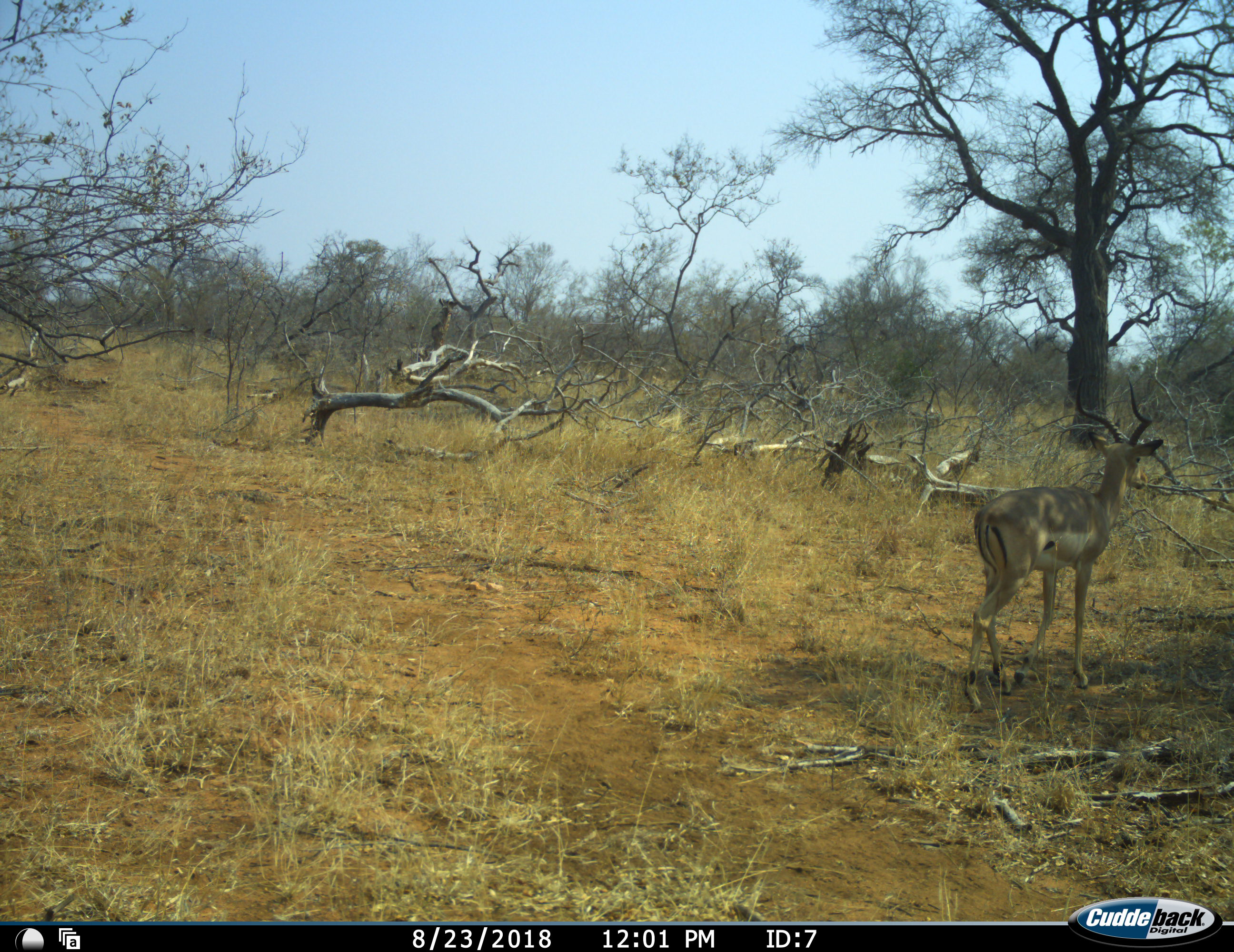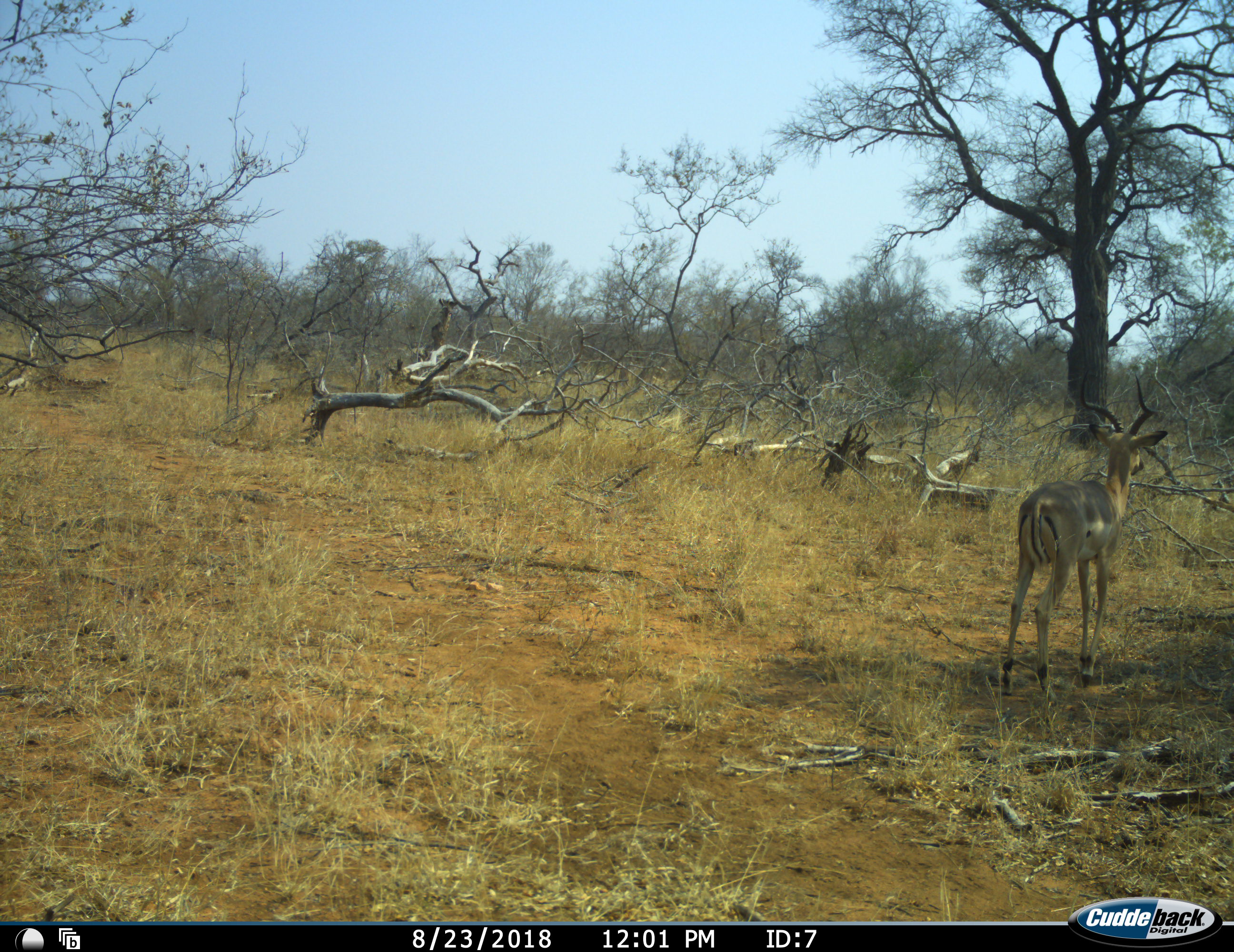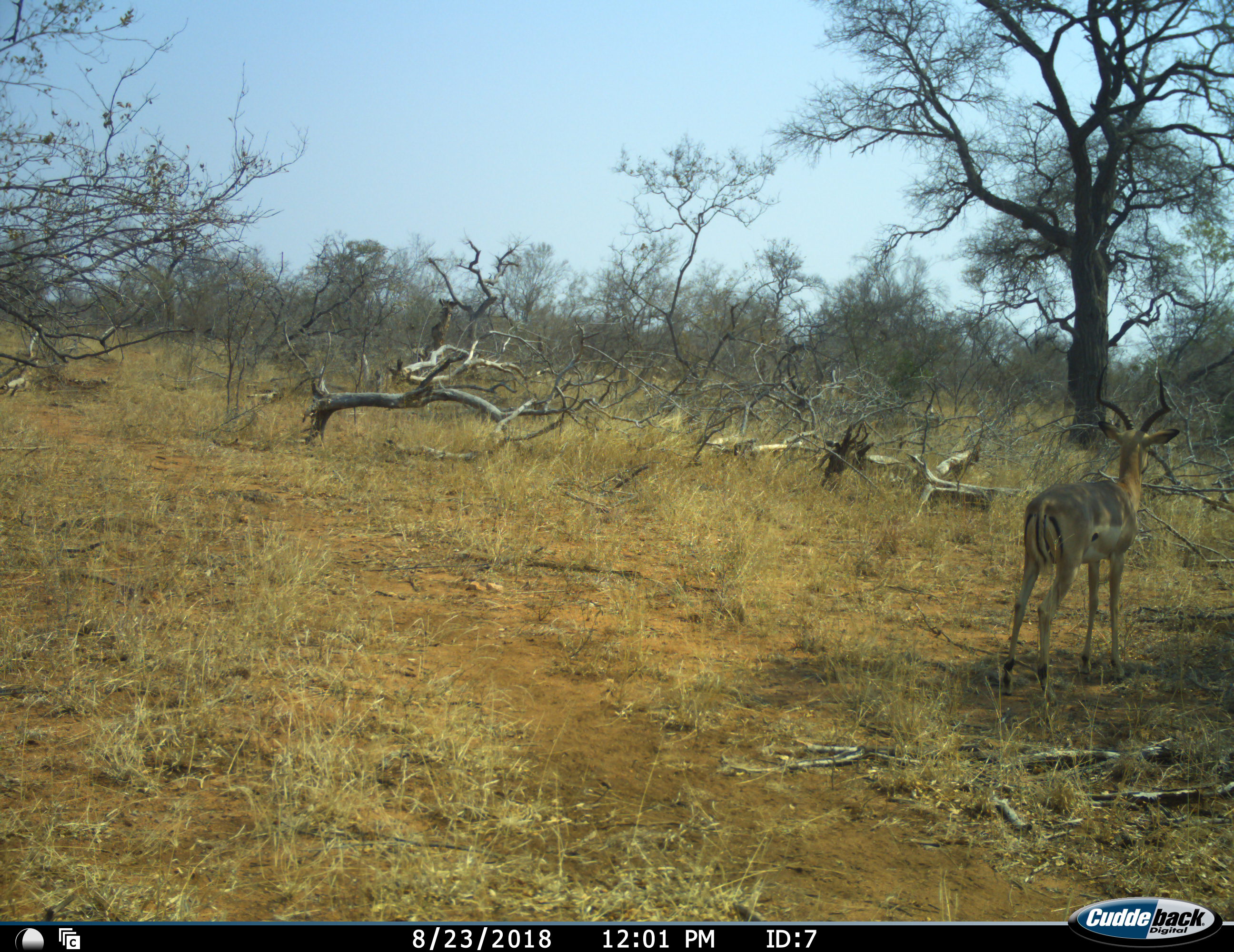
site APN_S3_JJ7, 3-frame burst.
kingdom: Animalia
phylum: Chordata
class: Mammalia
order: Artiodactyla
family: Bovidae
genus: Aepyceros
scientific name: Aepyceros melampus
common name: impala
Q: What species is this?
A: Impala (Aepyceros melampus).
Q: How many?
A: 1.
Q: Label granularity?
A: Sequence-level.